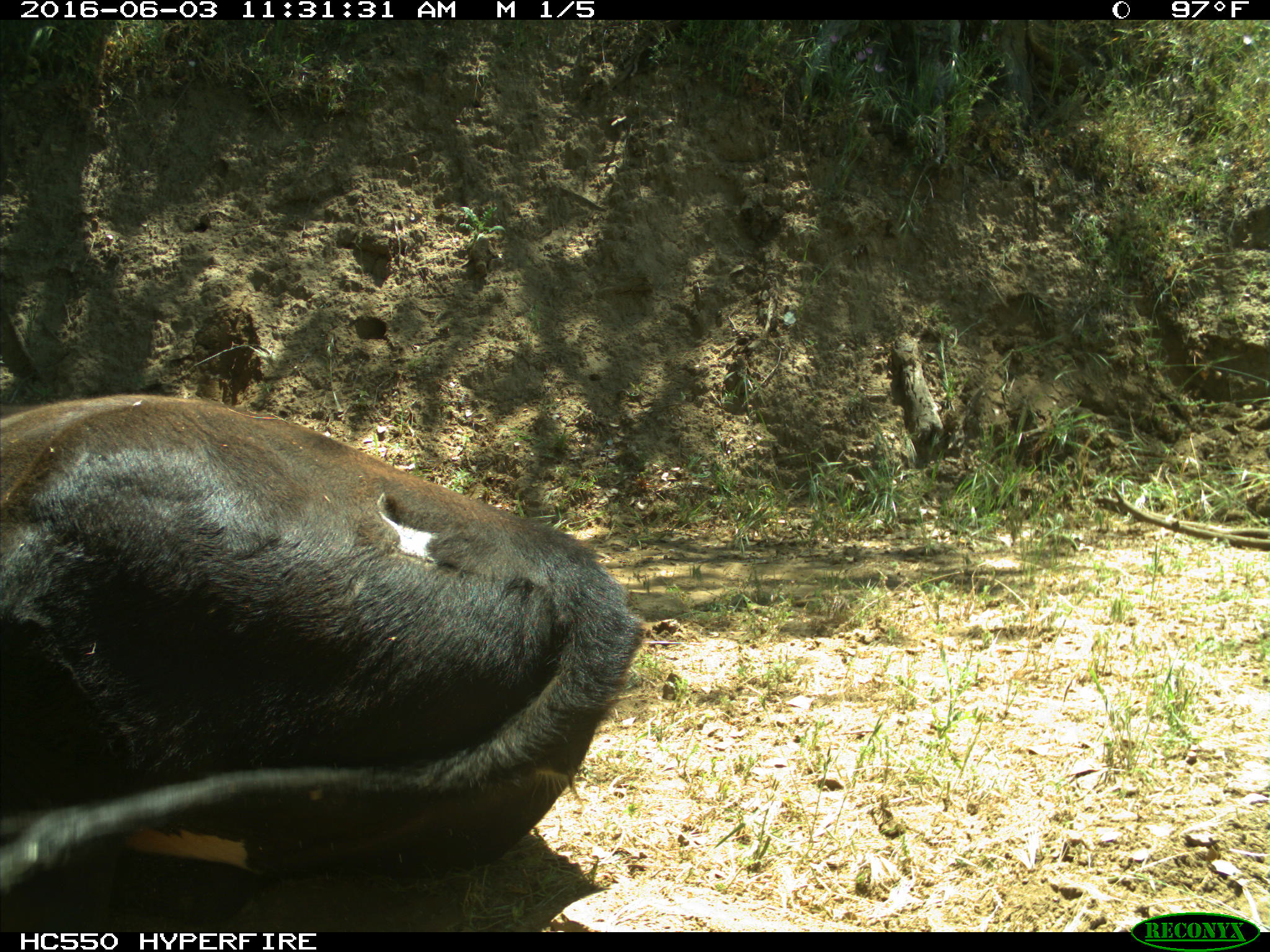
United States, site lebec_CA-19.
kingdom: Animalia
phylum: Chordata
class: Mammalia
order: Artiodactyla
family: Bovidae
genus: Bos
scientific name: Bos taurus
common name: domestic cow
Bos taurus (domestic cow).